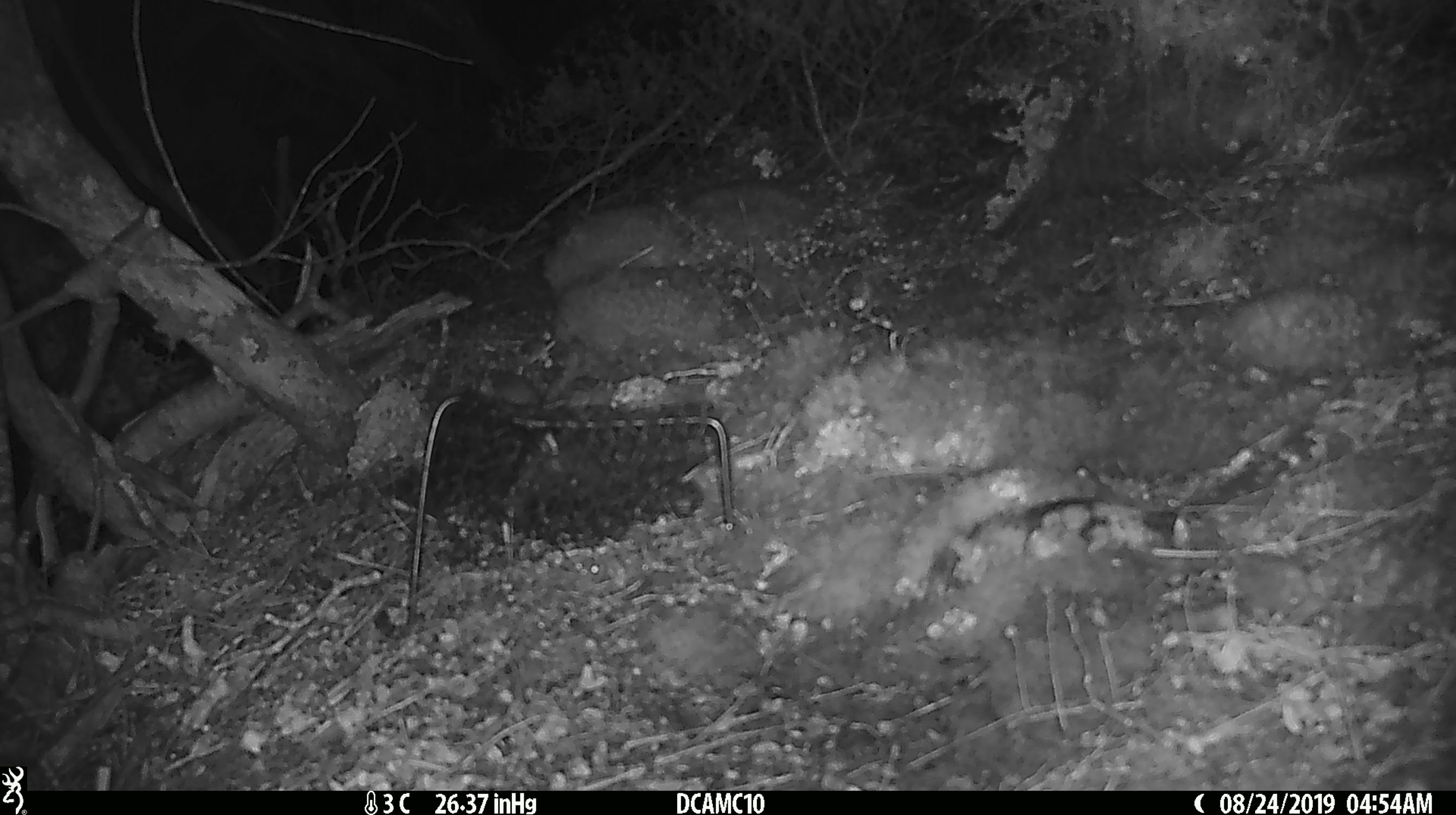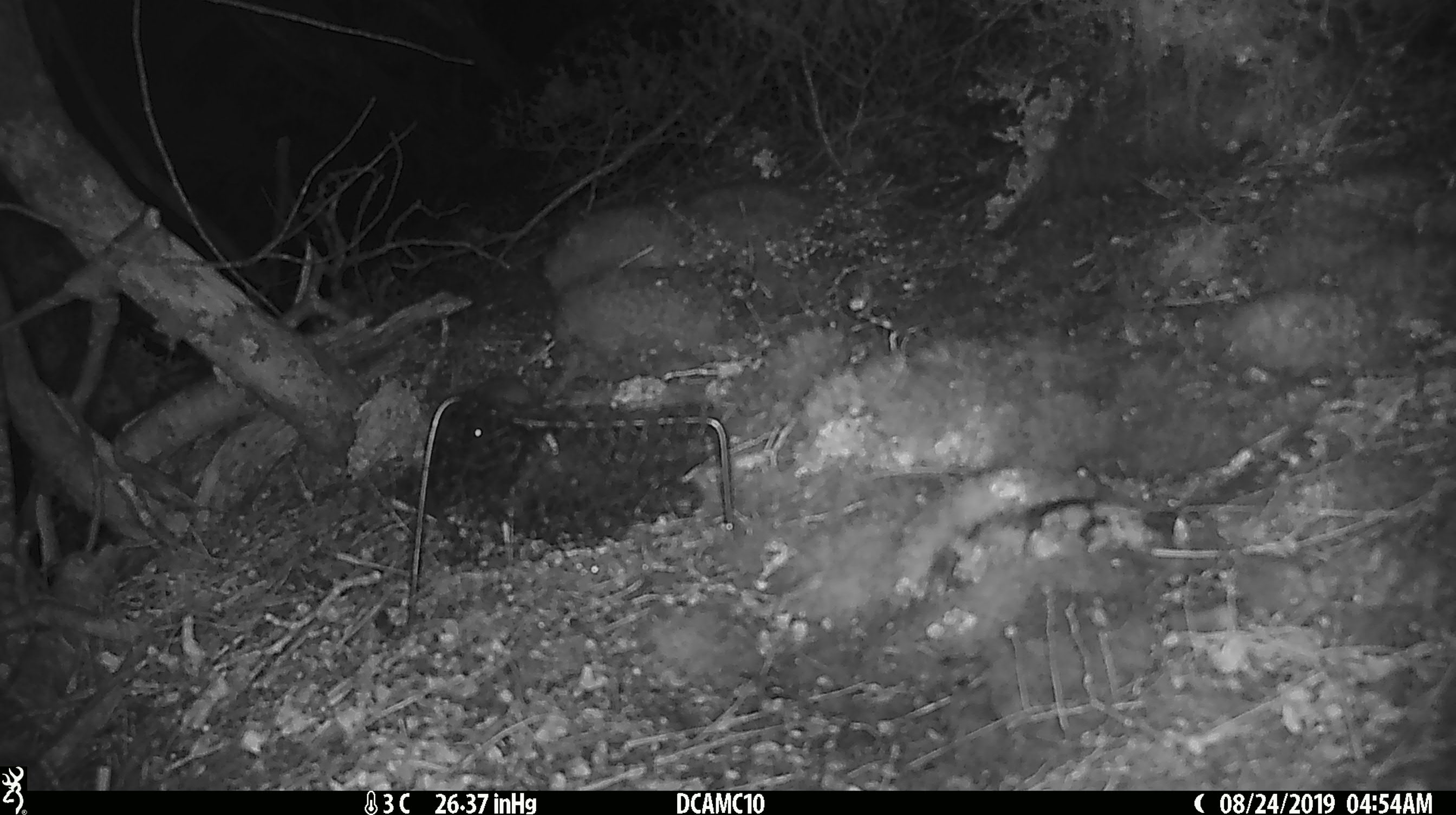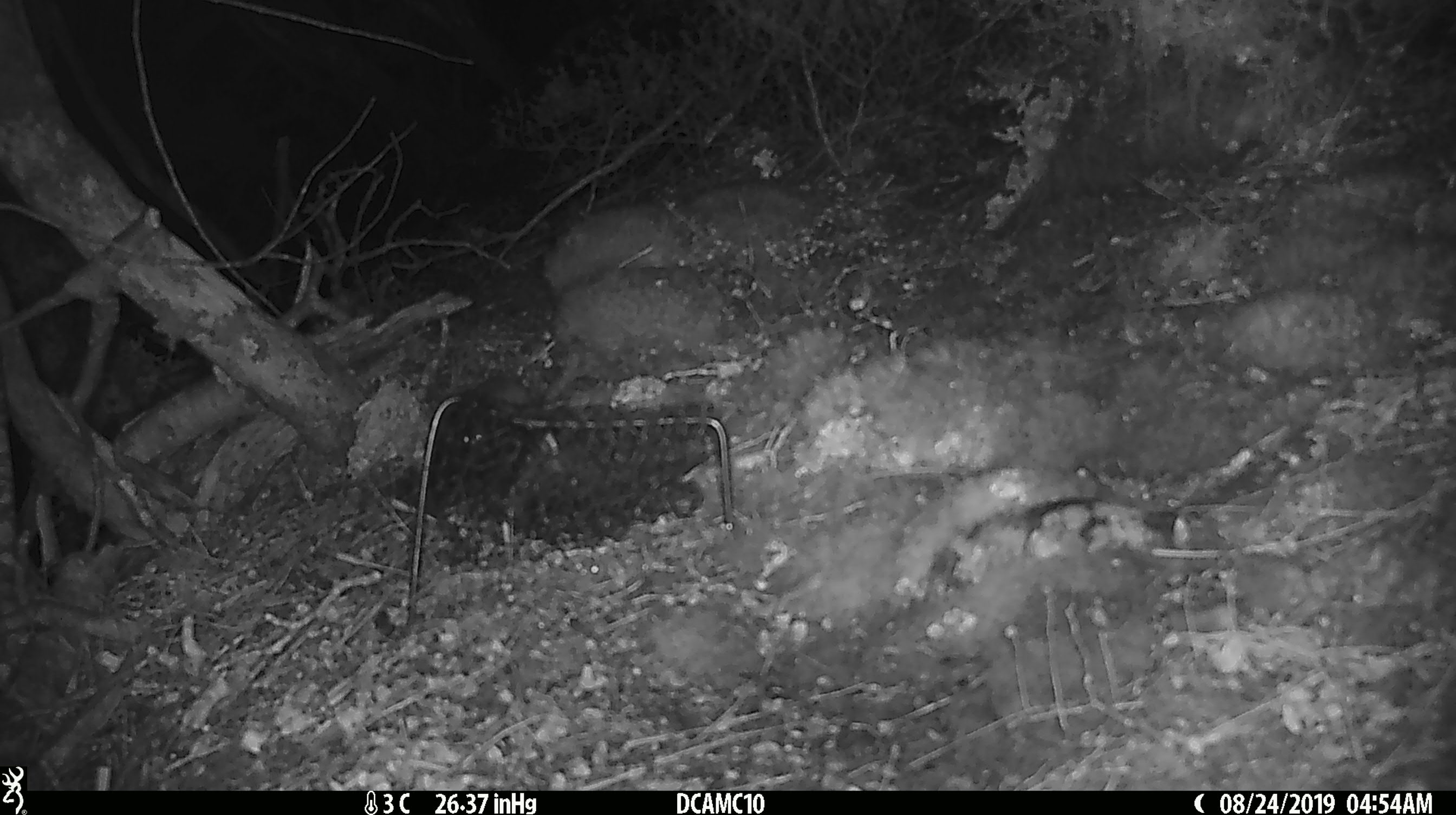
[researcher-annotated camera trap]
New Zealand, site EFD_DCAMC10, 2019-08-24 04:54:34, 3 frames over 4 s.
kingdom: Animalia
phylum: Chordata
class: Mammalia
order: Rodentia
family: Muridae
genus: Mus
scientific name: Mus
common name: mouse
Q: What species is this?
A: Mouse (Mus).